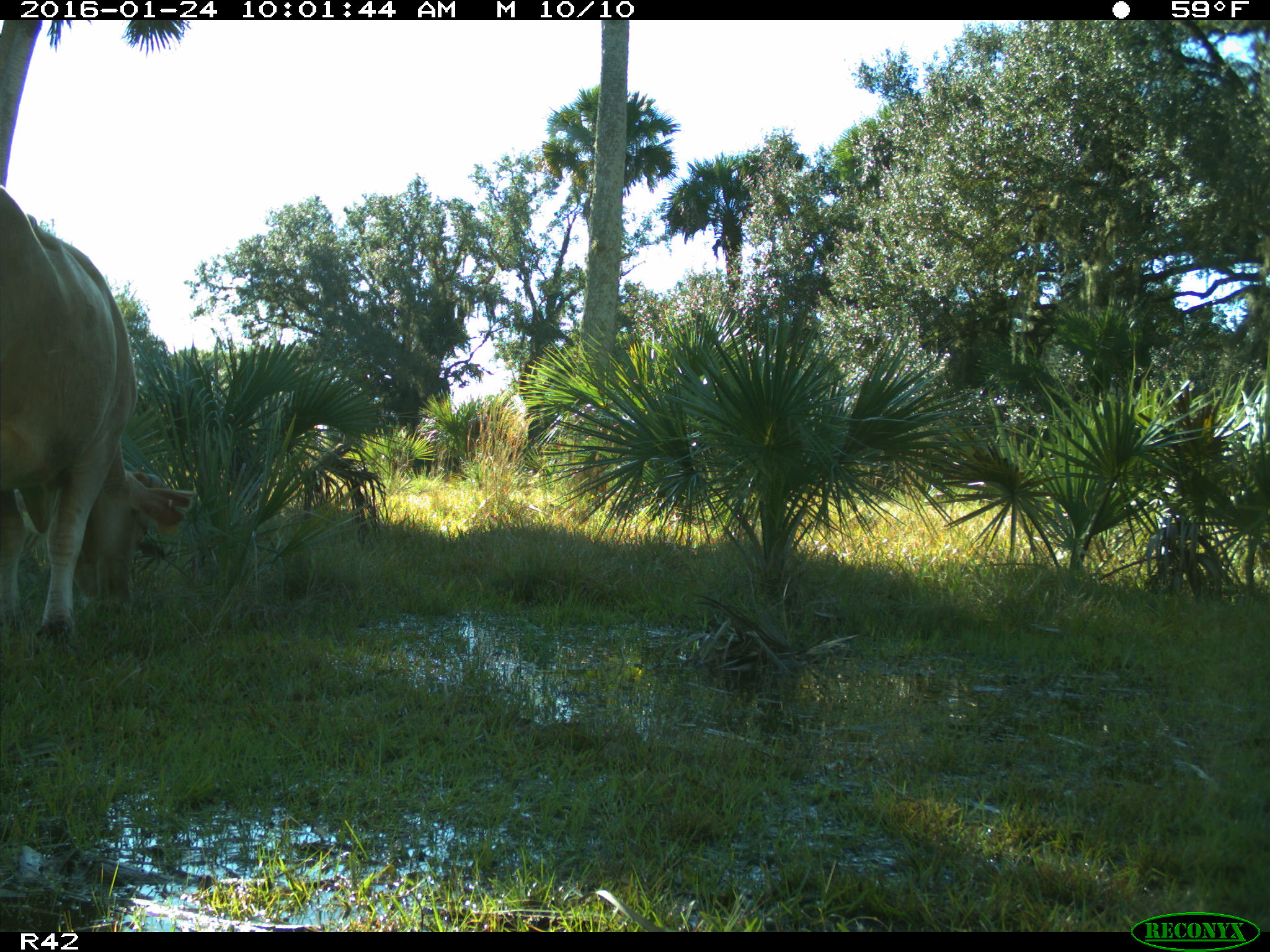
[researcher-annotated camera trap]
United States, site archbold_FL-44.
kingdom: Animalia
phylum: Chordata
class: Mammalia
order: Artiodactyla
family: Bovidae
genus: Bos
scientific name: Bos taurus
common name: domestic cow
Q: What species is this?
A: Bos taurus (domestic cow).